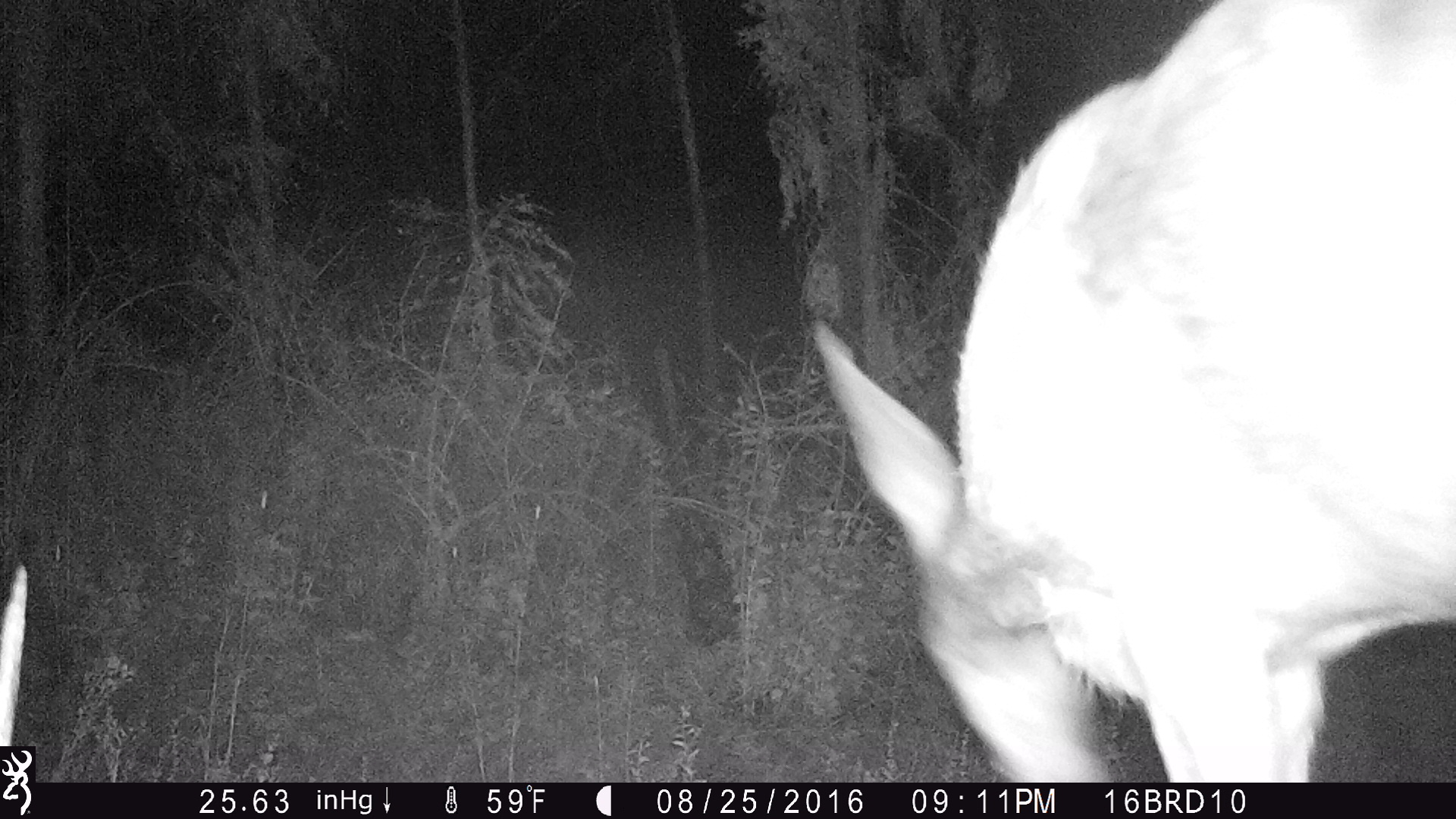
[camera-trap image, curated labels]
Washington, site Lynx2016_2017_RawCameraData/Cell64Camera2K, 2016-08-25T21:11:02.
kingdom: Animalia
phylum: Chordata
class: Mammalia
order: Artiodactyla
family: Cervidae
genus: Odocoileus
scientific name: Odocoileus hemionus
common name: mule deer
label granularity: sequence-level